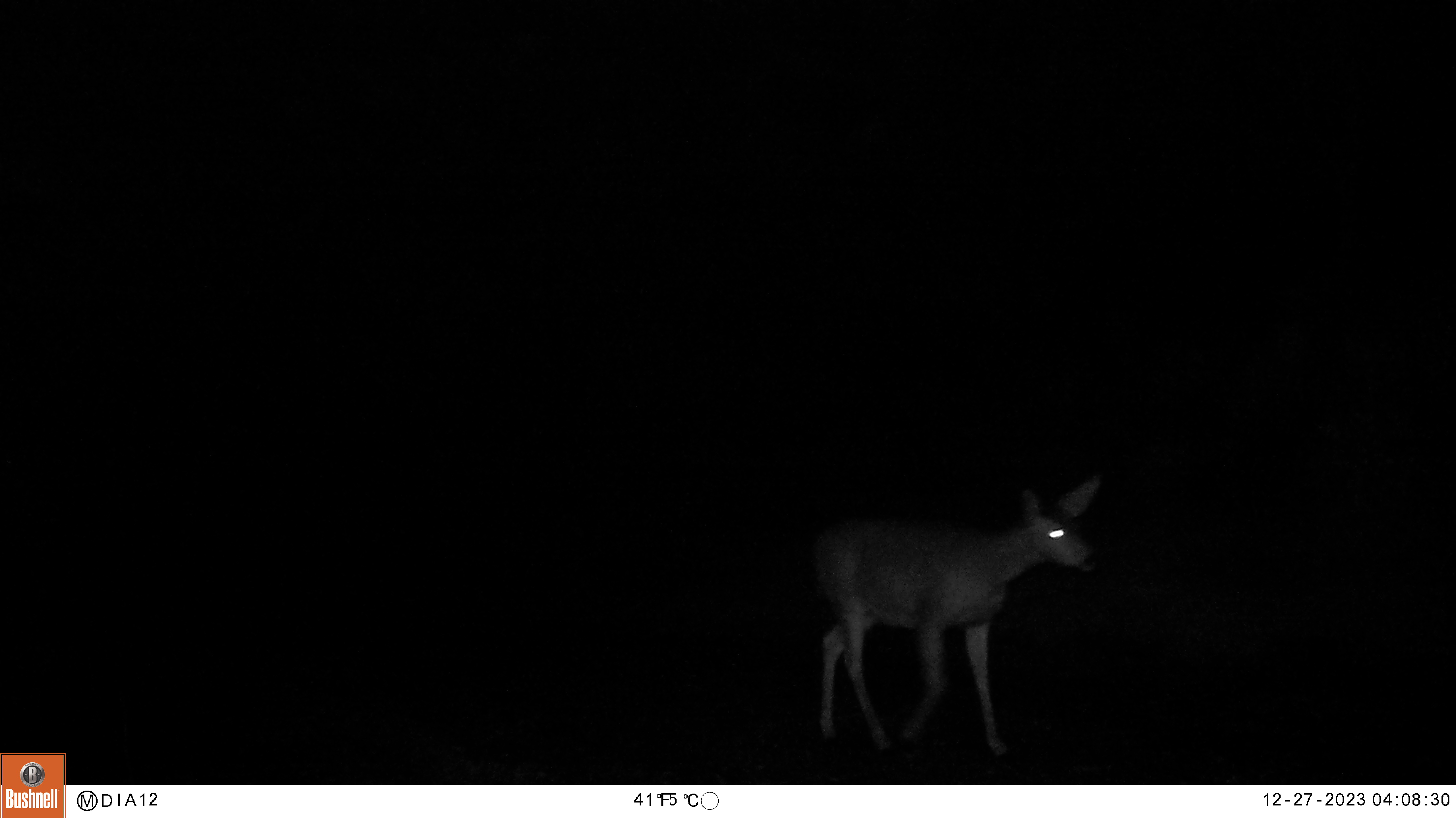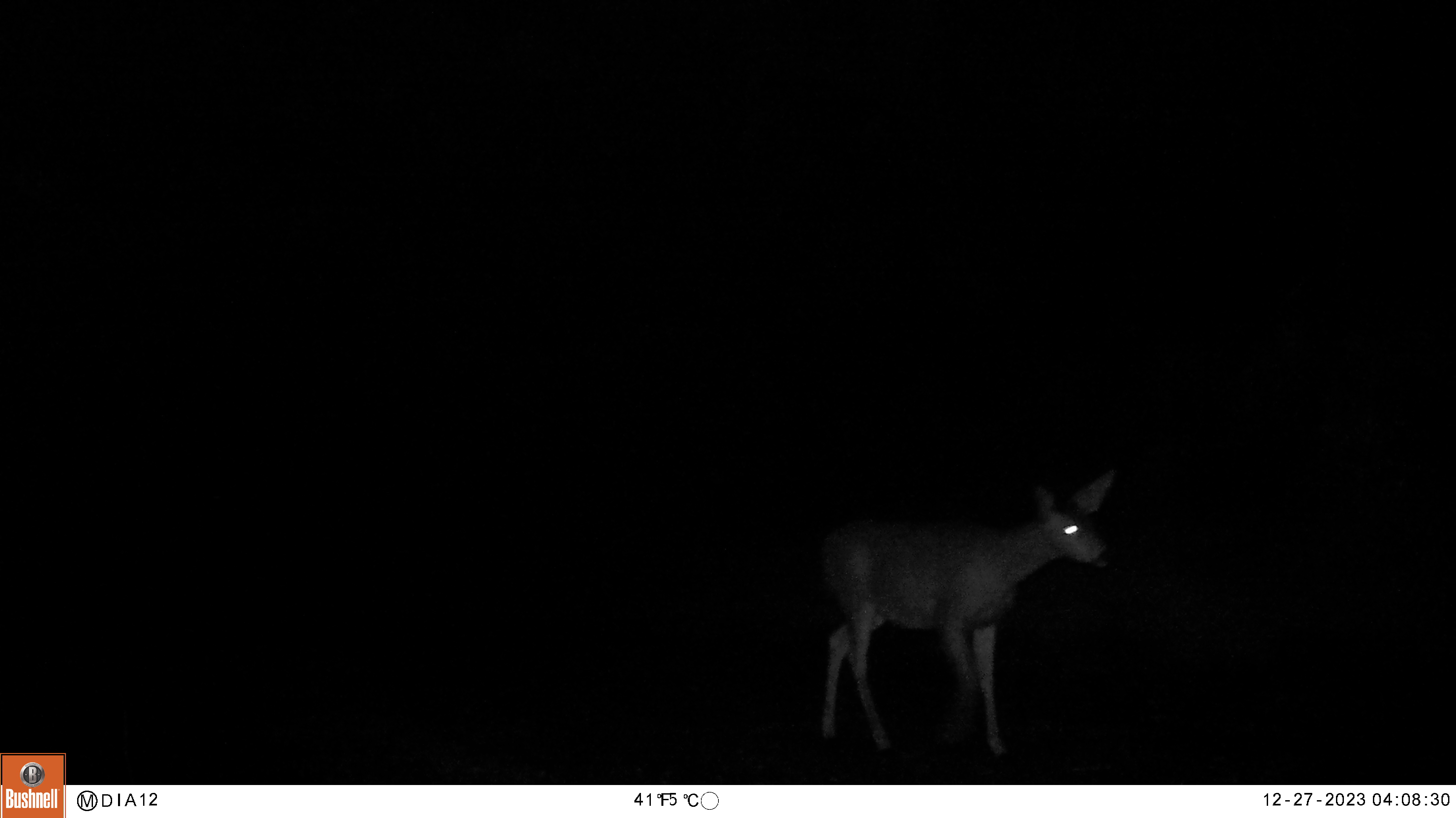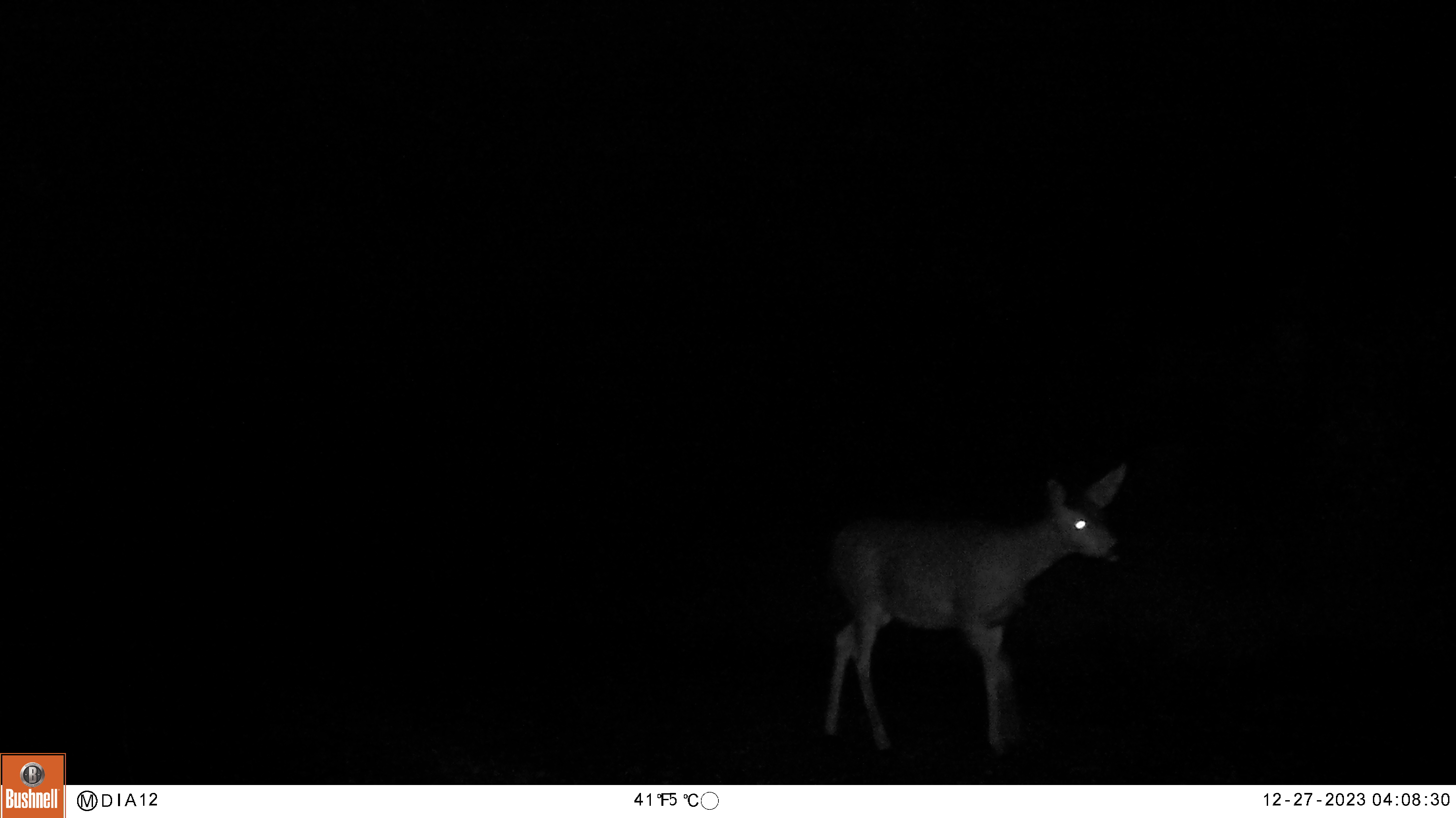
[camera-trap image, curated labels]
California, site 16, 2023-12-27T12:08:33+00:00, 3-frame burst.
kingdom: Animalia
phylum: Chordata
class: Mammalia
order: Artiodactyla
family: Cervidae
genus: Odocoileus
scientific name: Odocoileus hemionus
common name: mule deer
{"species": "mule deer (Odocoileus hemionus)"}